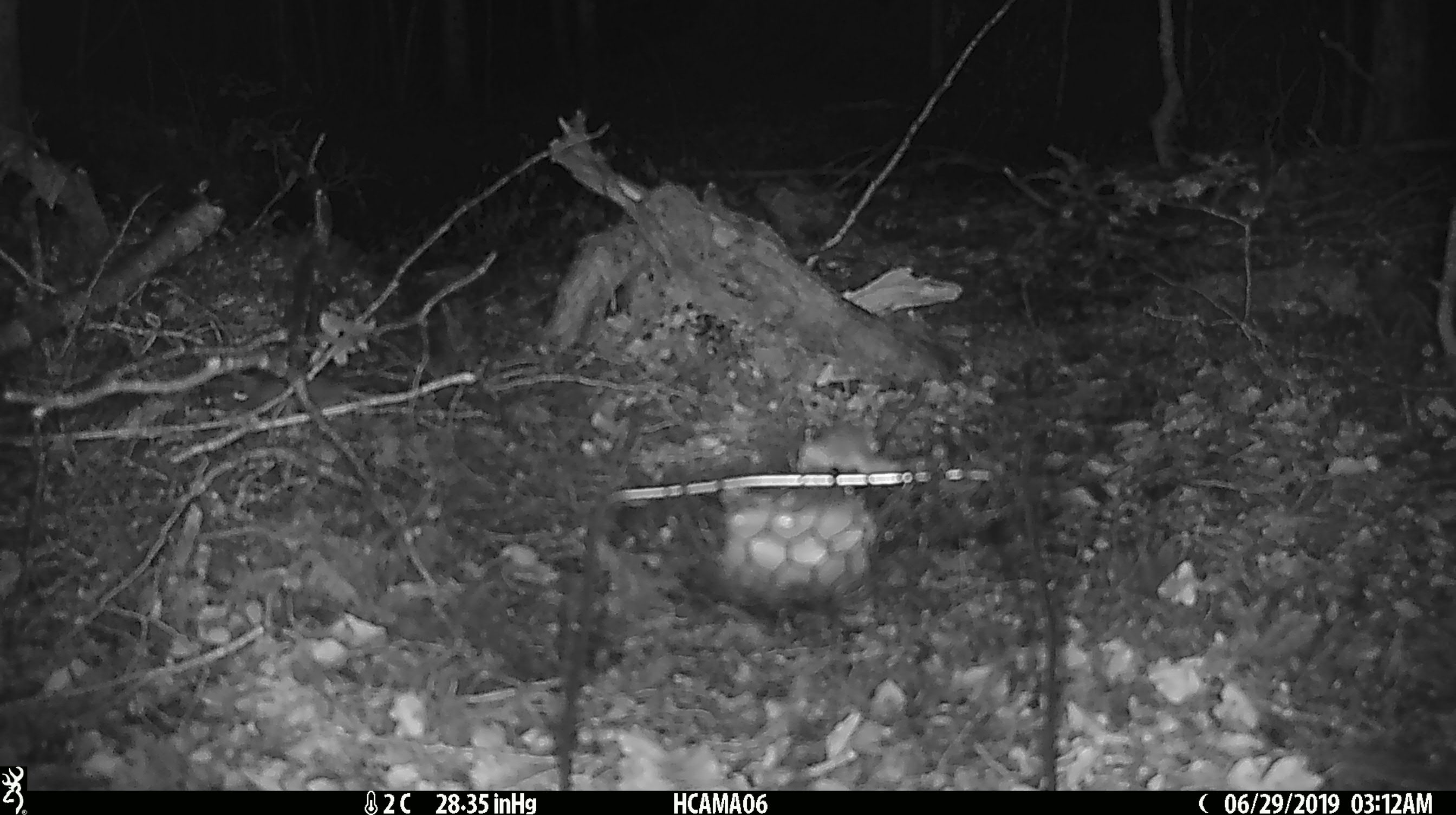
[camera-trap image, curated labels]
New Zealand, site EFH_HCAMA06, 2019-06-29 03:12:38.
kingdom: Animalia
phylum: Chordata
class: Mammalia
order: Rodentia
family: Muridae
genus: Mus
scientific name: Mus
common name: mouse